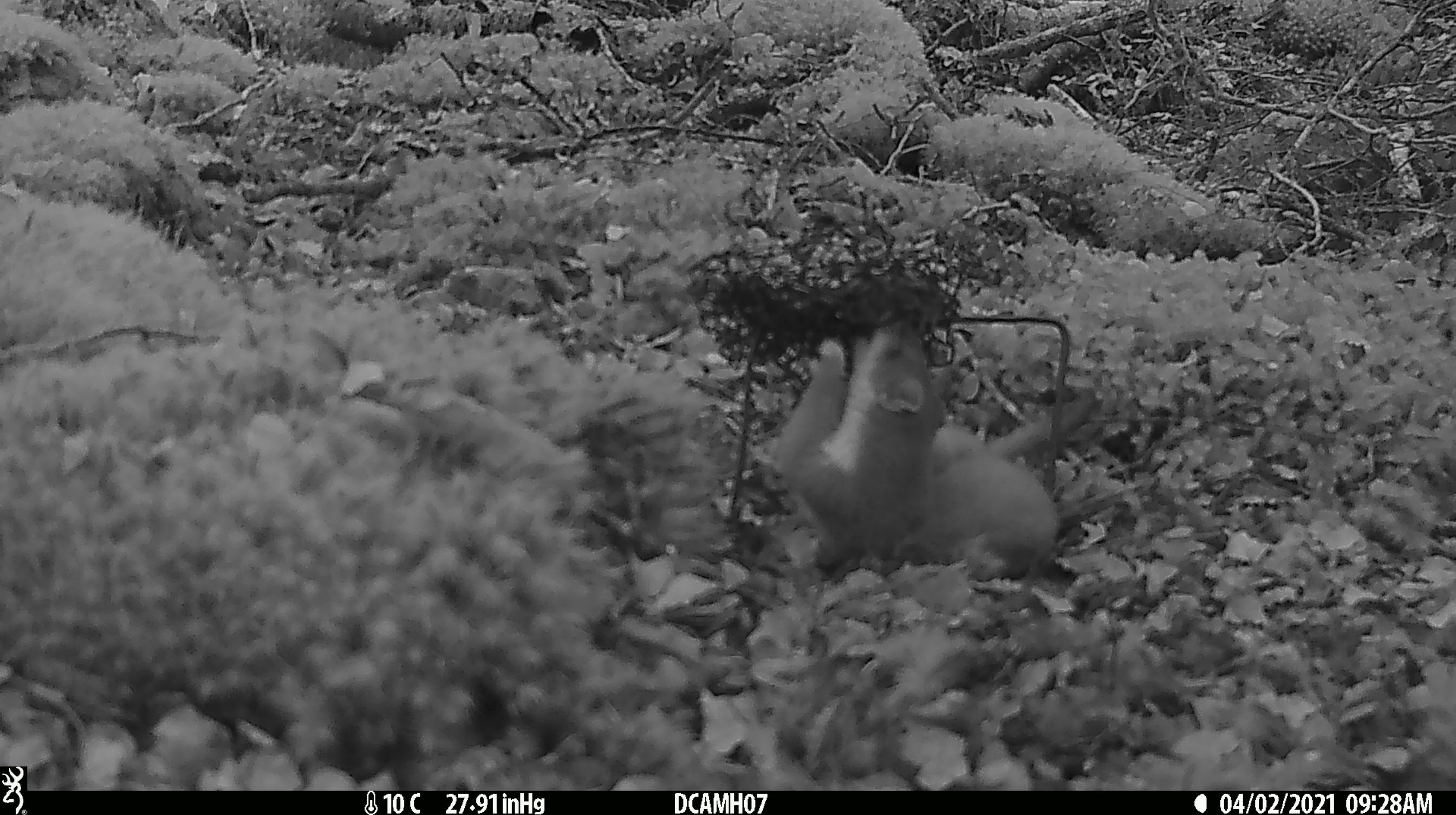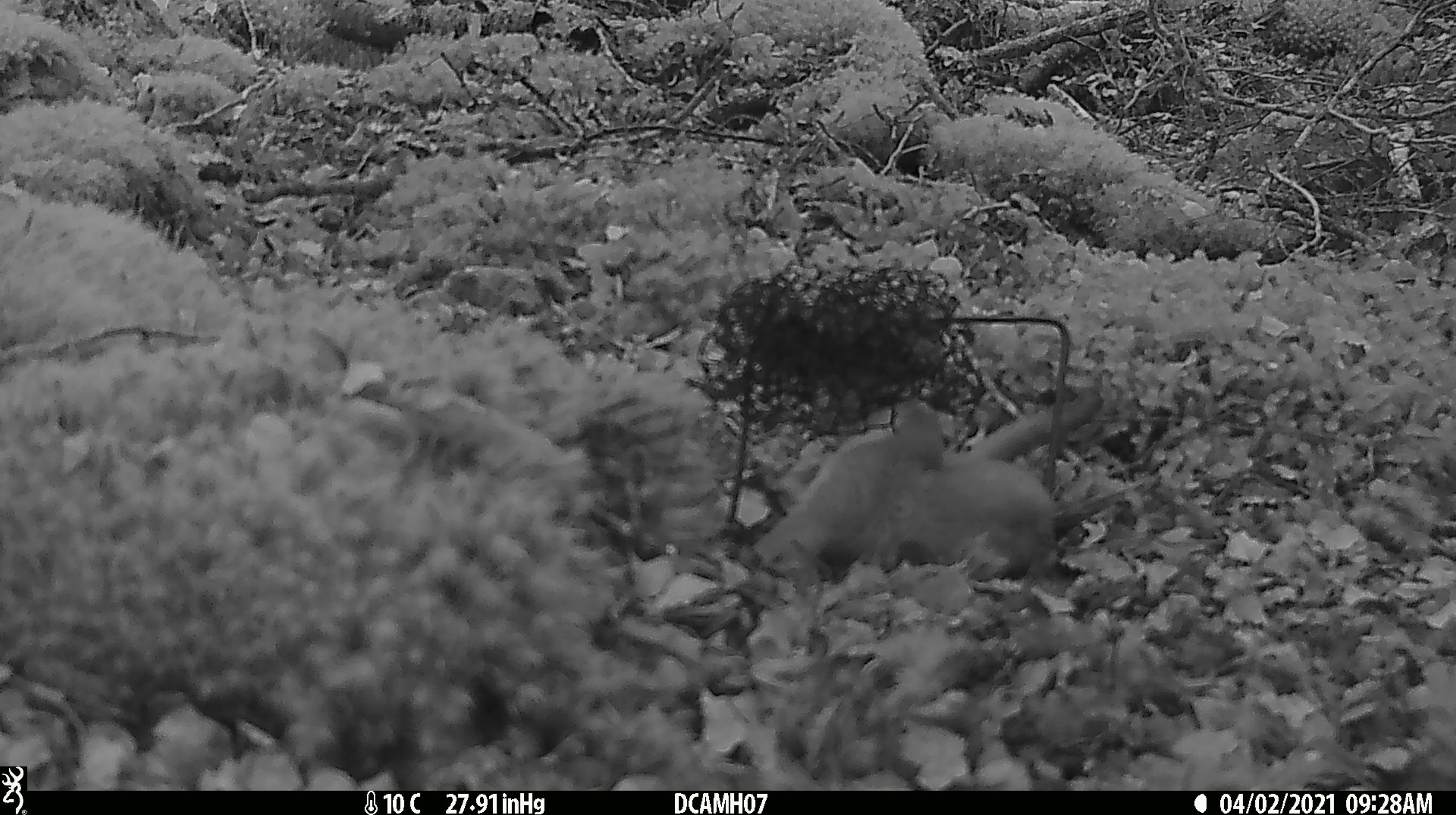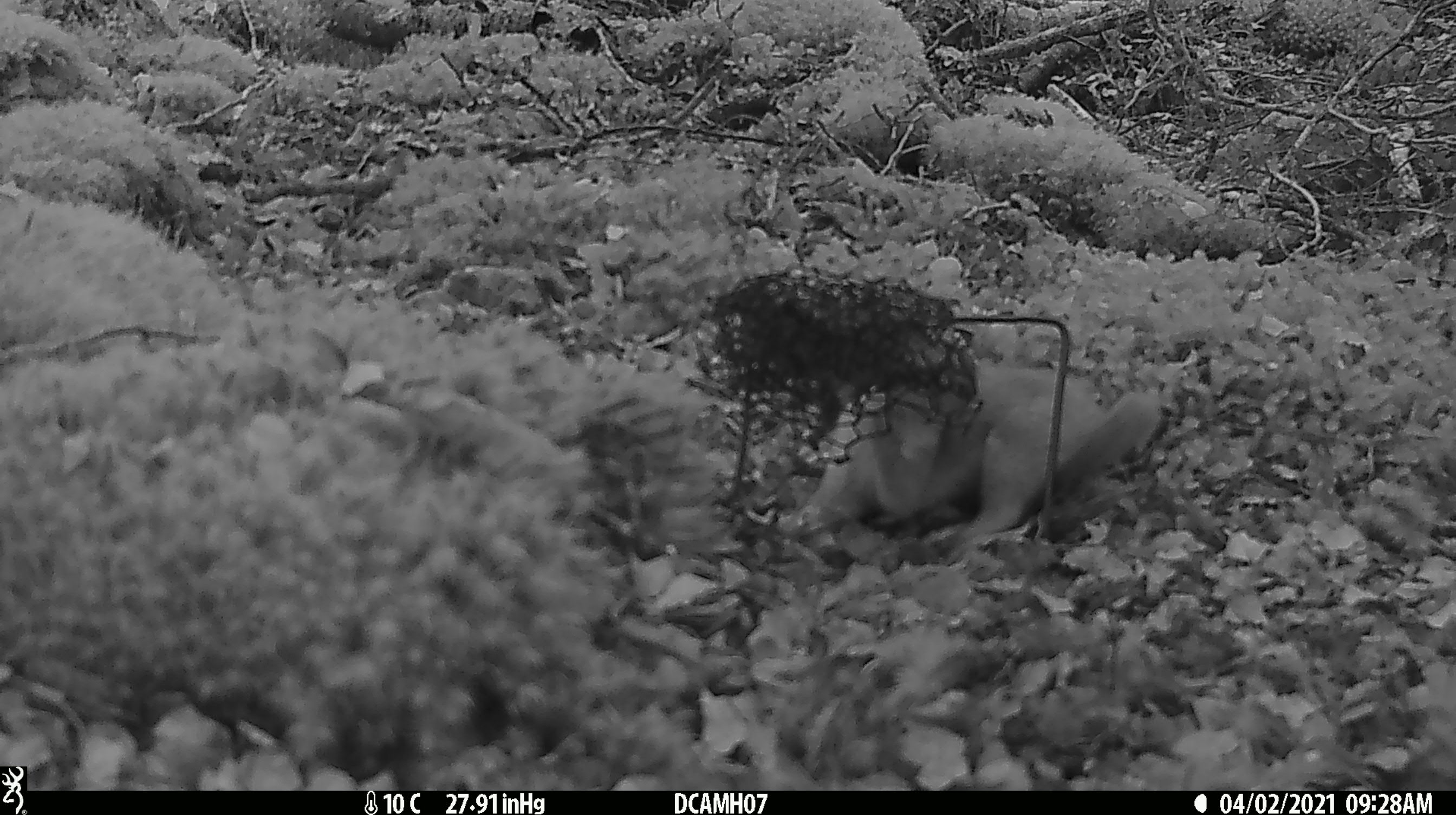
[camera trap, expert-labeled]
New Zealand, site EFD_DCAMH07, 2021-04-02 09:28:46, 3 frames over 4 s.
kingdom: Animalia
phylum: Chordata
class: Mammalia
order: Carnivora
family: Mustelidae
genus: Mustela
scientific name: Mustela erminea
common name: stoat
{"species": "stoat (Mustela erminea)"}